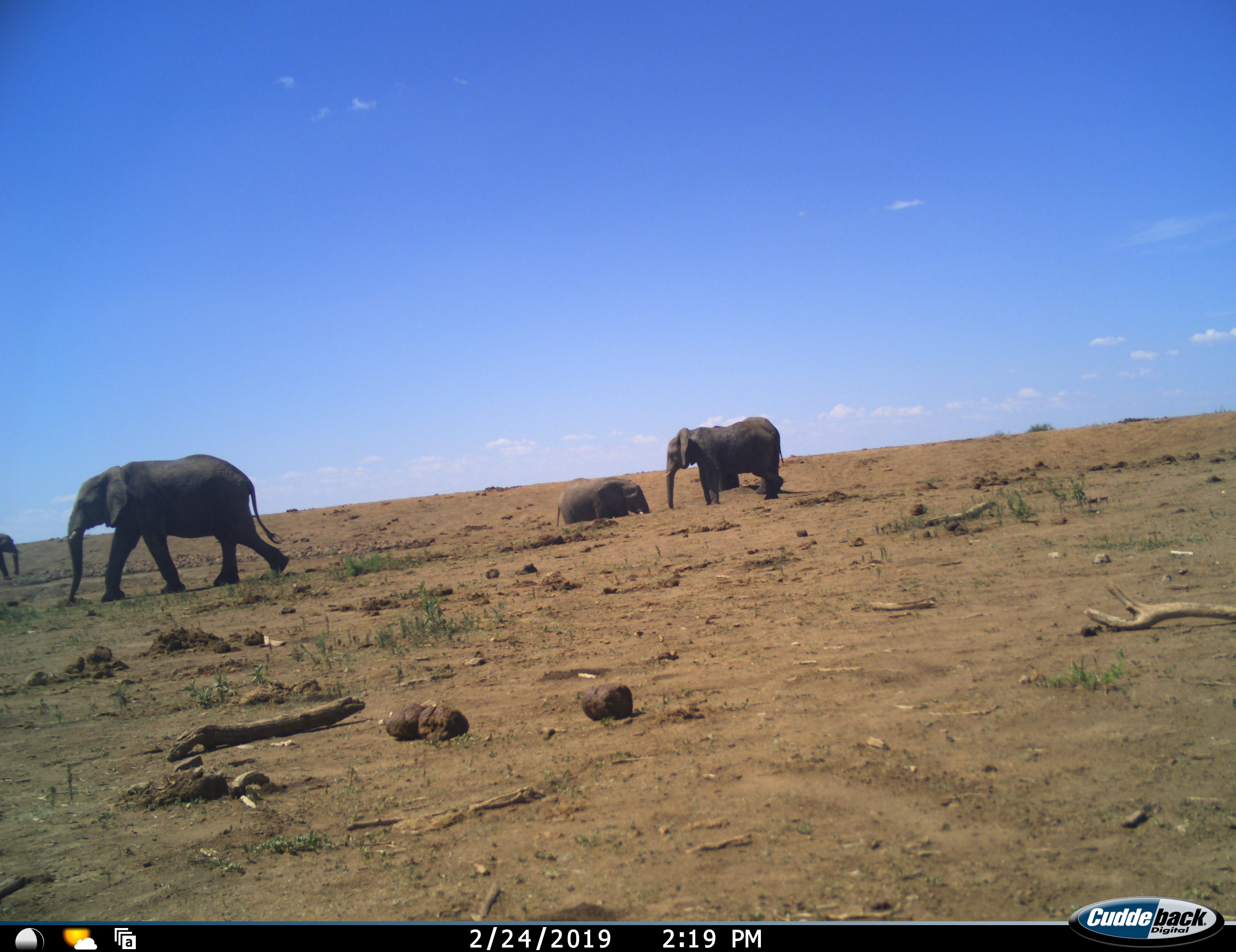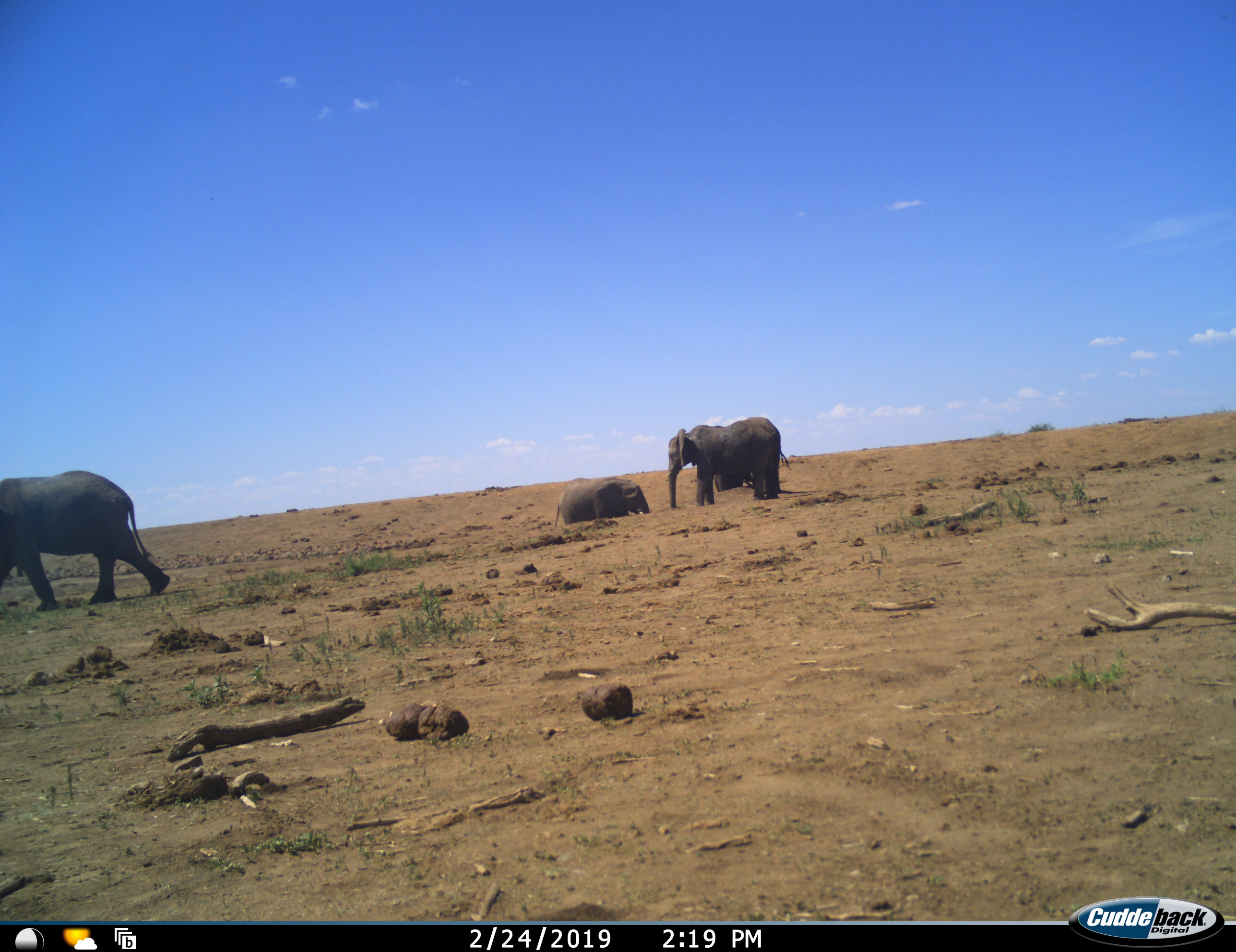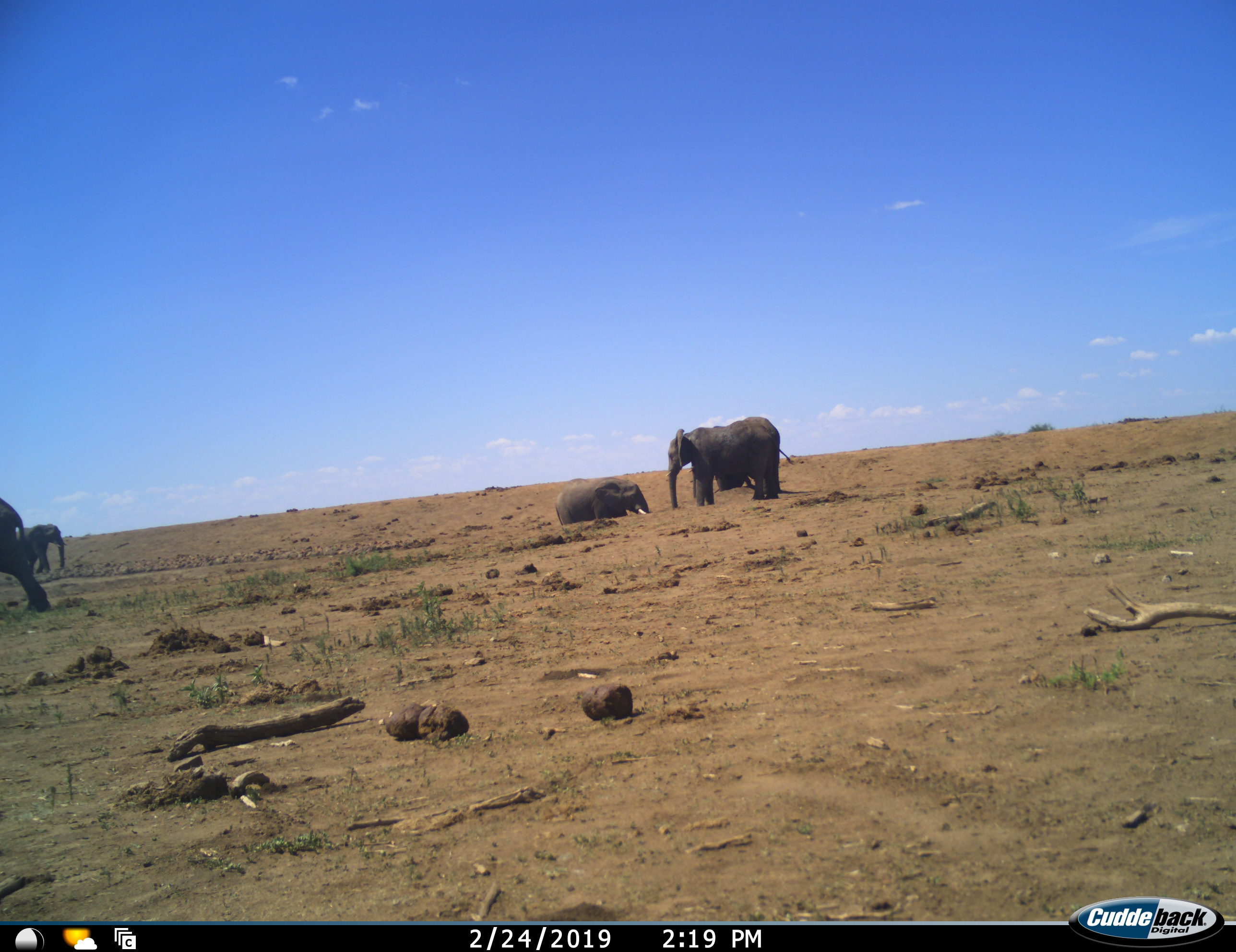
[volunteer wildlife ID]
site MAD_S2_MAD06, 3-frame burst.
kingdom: Animalia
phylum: Chordata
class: Mammalia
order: Proboscidea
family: Elephantidae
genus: Loxodonta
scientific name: Loxodonta africana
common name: african bush elephant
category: elephant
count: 5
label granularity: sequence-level